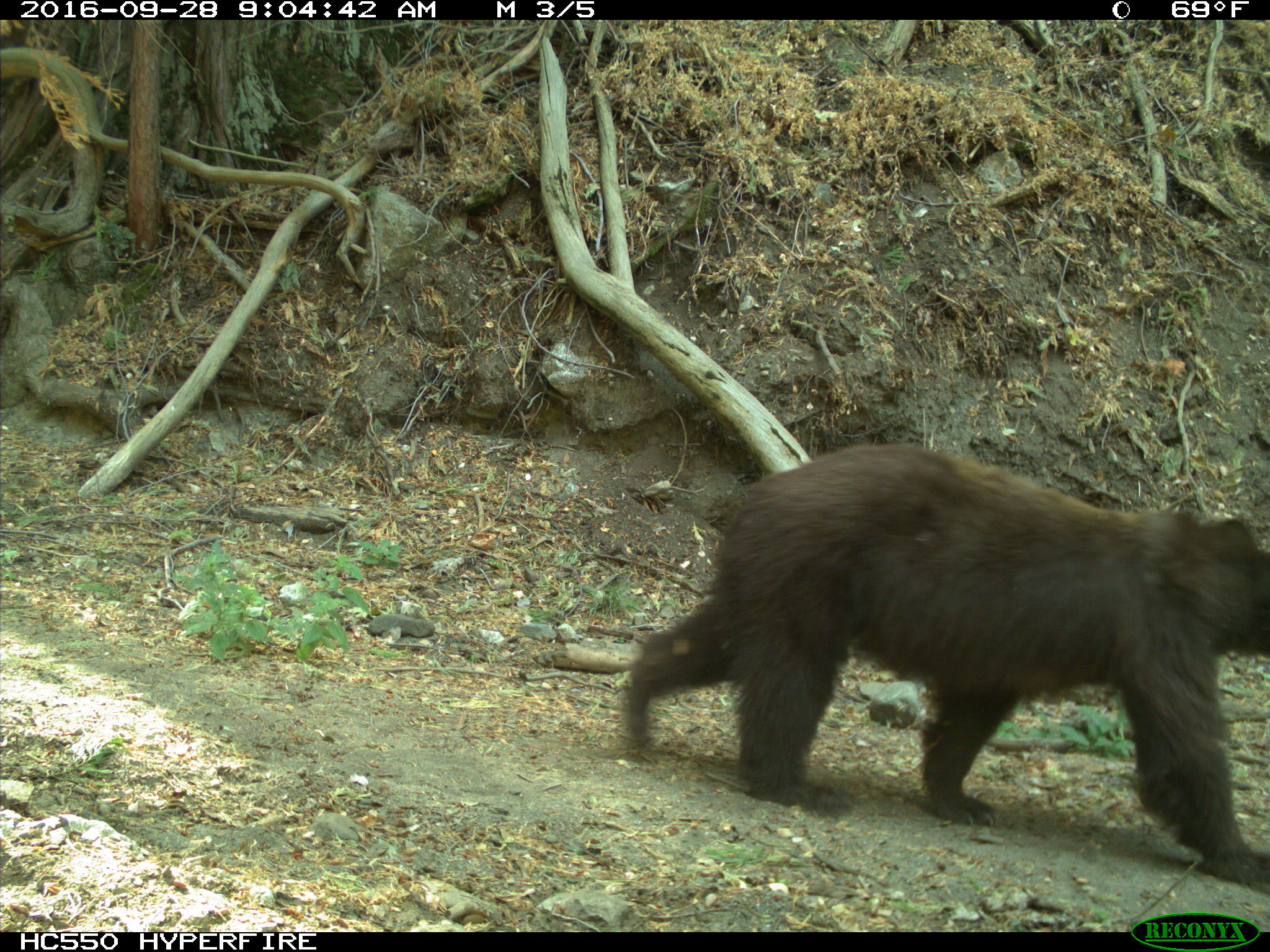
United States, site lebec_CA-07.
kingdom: Animalia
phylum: Chordata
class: Mammalia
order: Carnivora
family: Ursidae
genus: Ursus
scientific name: Ursus americanus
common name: american black bear